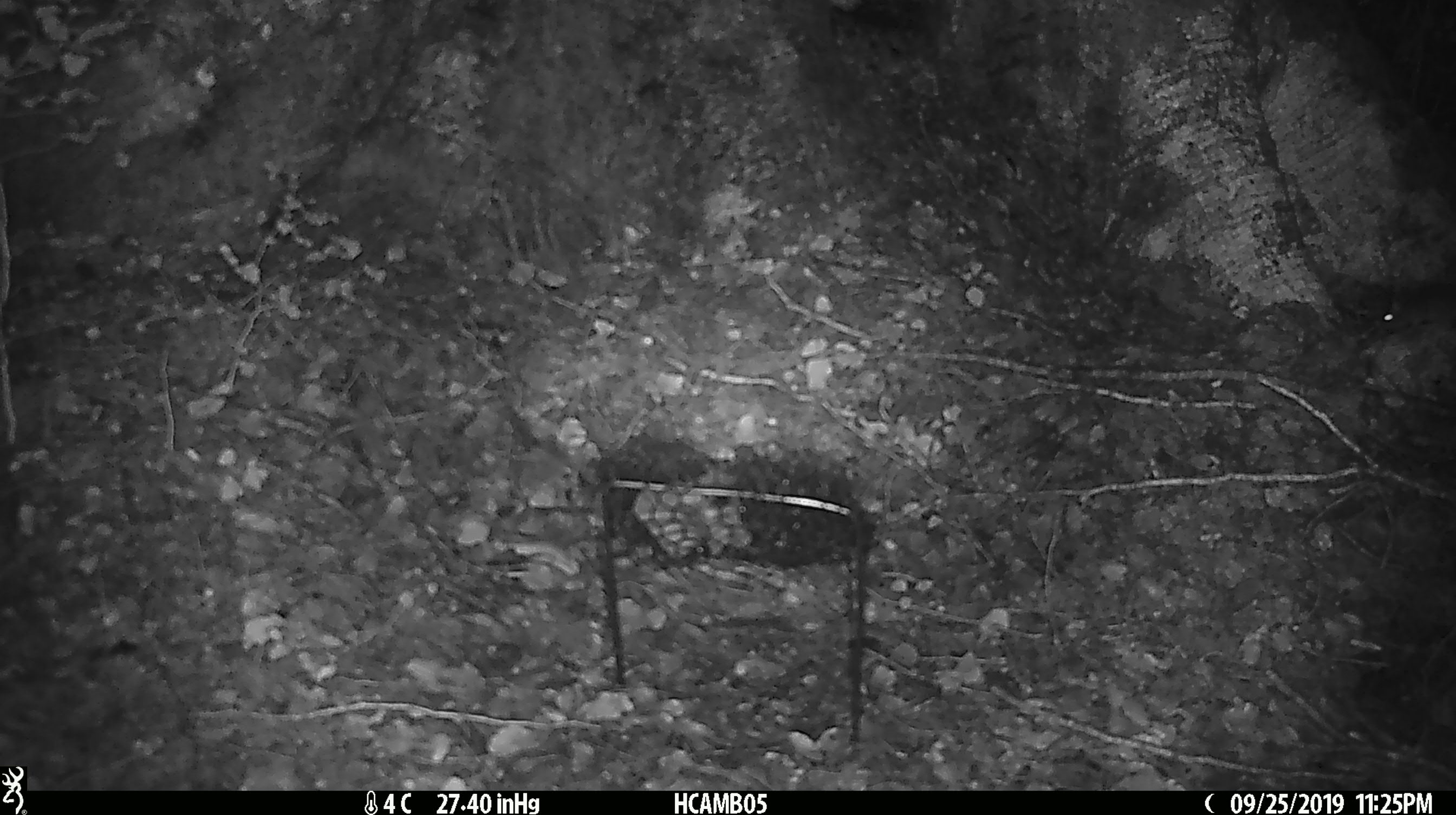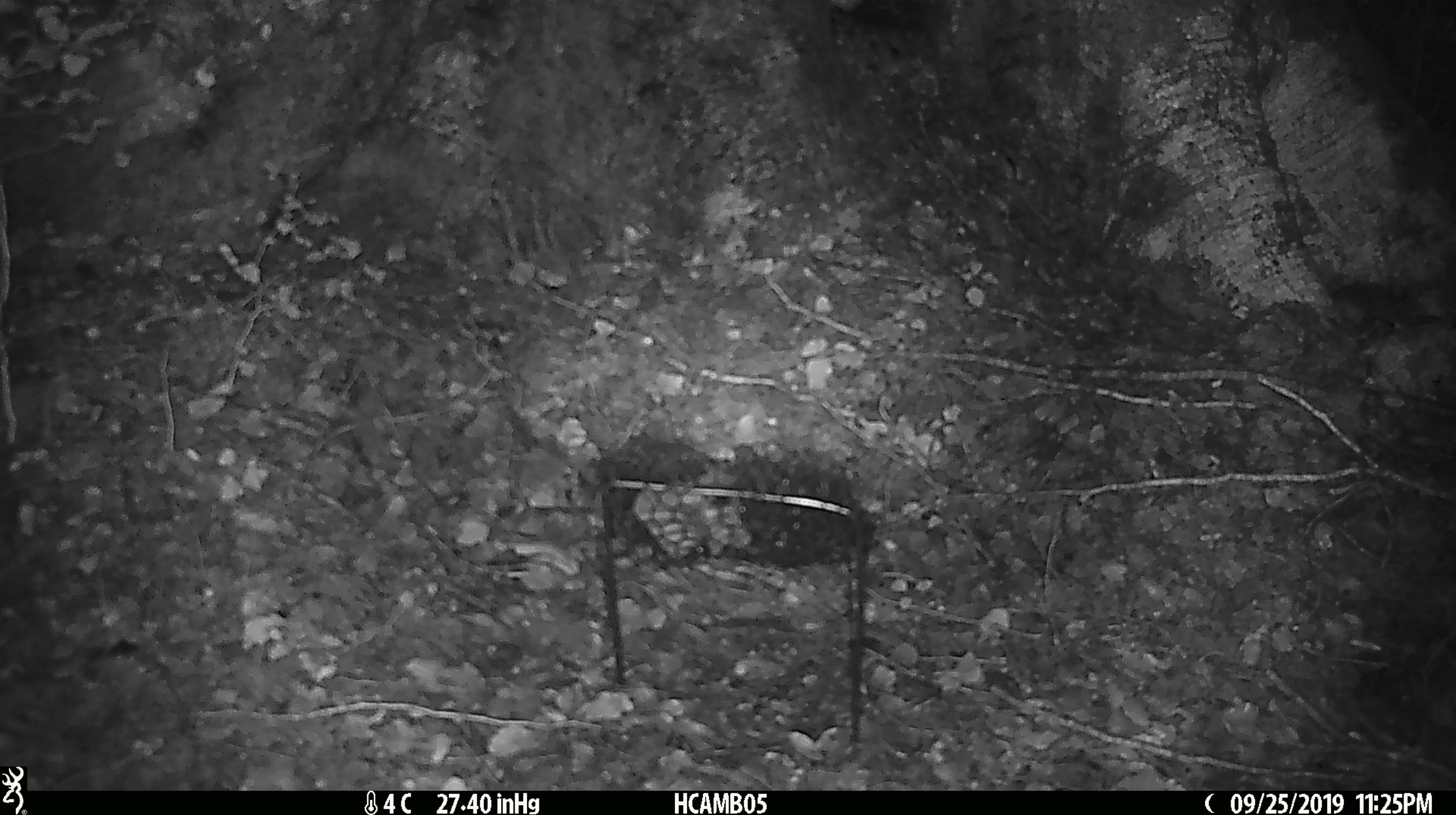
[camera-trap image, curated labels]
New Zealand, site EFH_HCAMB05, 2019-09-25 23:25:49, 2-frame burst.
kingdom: Animalia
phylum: Chordata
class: Mammalia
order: Rodentia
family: Muridae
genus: Mus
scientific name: Mus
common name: mouse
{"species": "mouse (Mus)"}